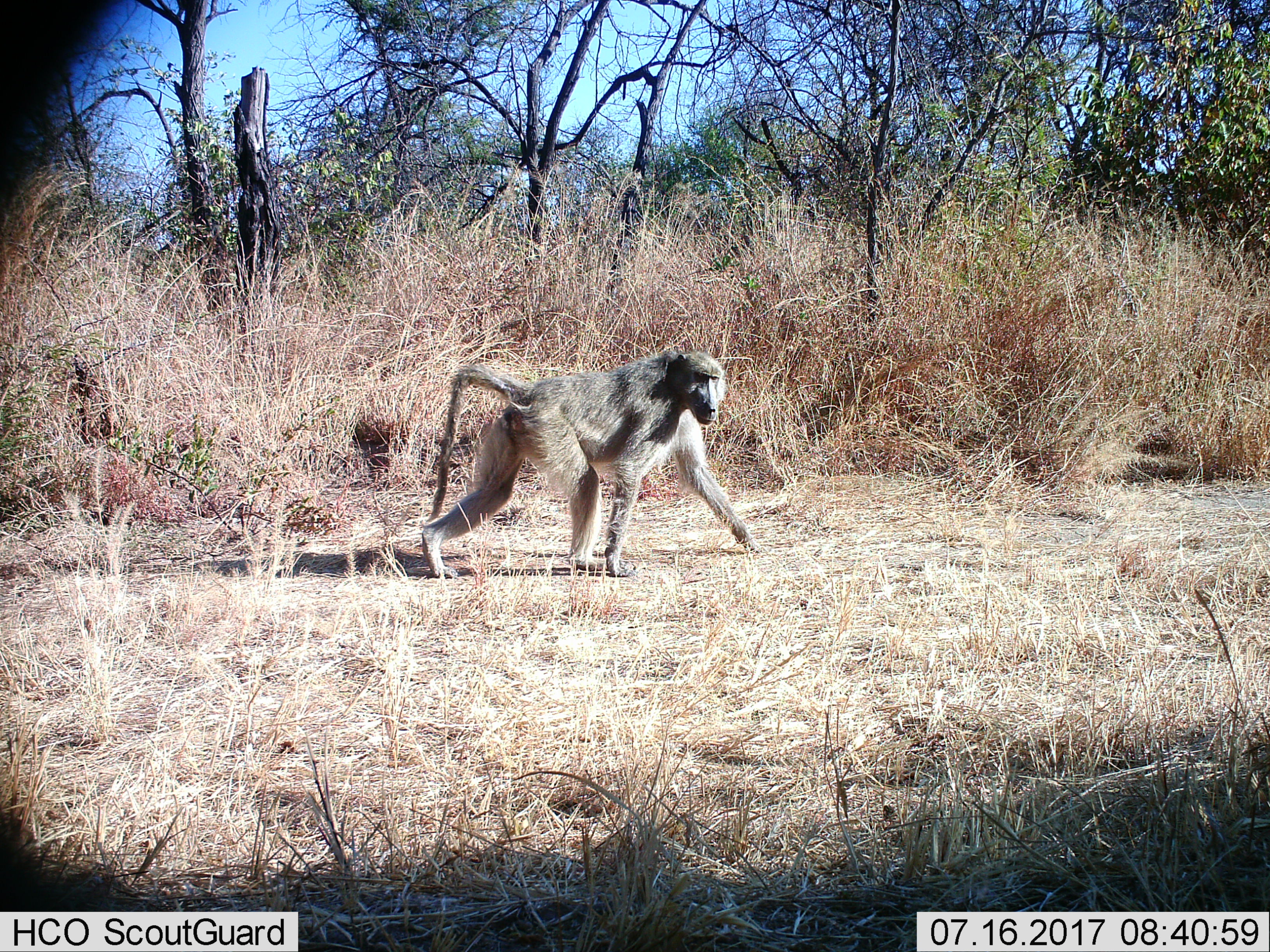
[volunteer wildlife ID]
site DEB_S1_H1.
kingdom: Animalia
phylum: Chordata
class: Mammalia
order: Primates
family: Cercopithecidae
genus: Papio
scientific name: Papio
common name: baboon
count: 1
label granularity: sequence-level